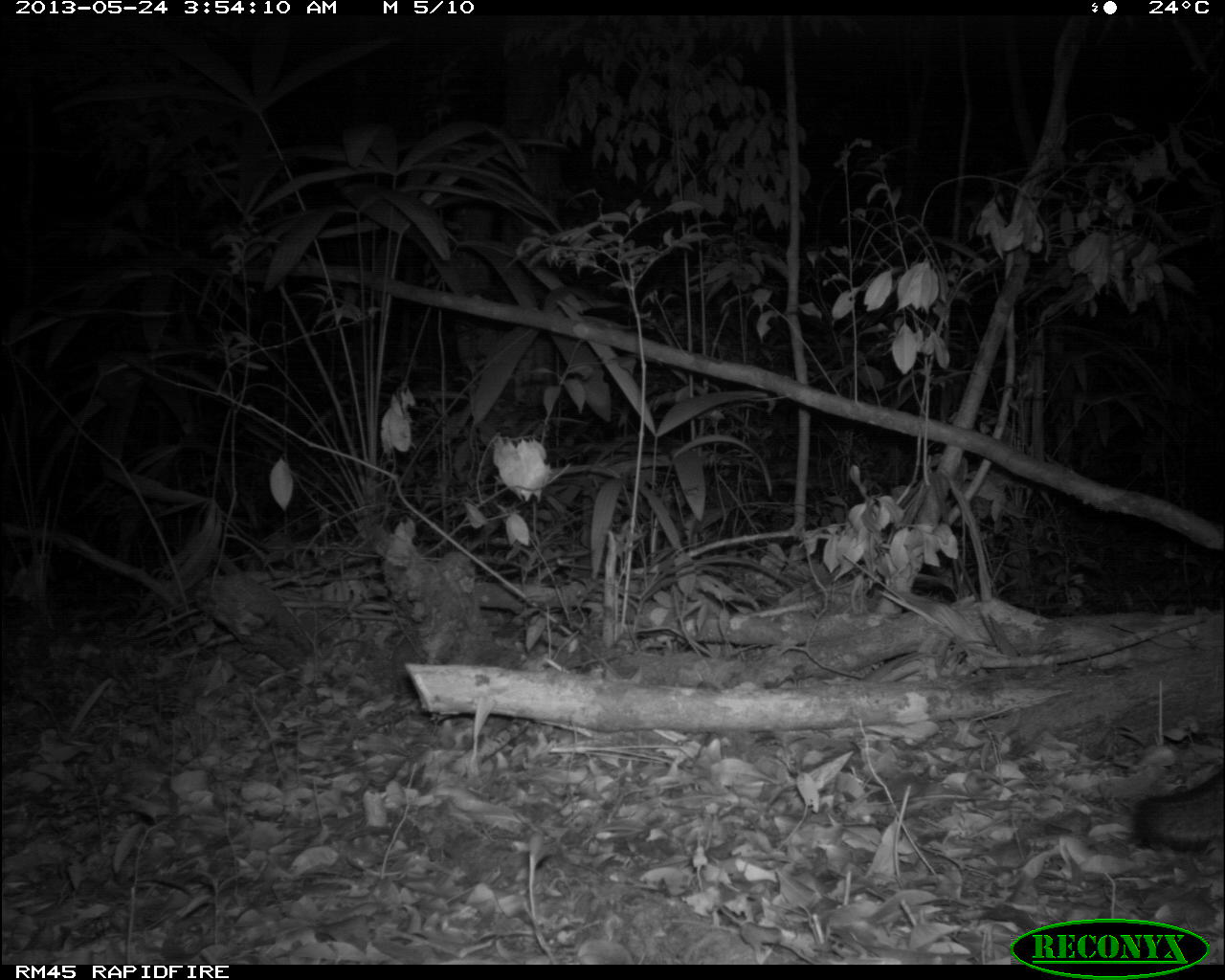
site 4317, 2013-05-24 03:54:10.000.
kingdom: Animalia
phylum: Chordata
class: Mammalia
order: Carnivora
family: Canidae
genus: Urocyon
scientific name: Urocyon cinereoargenteus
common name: gray fox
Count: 1.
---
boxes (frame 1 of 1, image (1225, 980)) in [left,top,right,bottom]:
urocyon cinereoargenteus: [1136,766,1217,856]